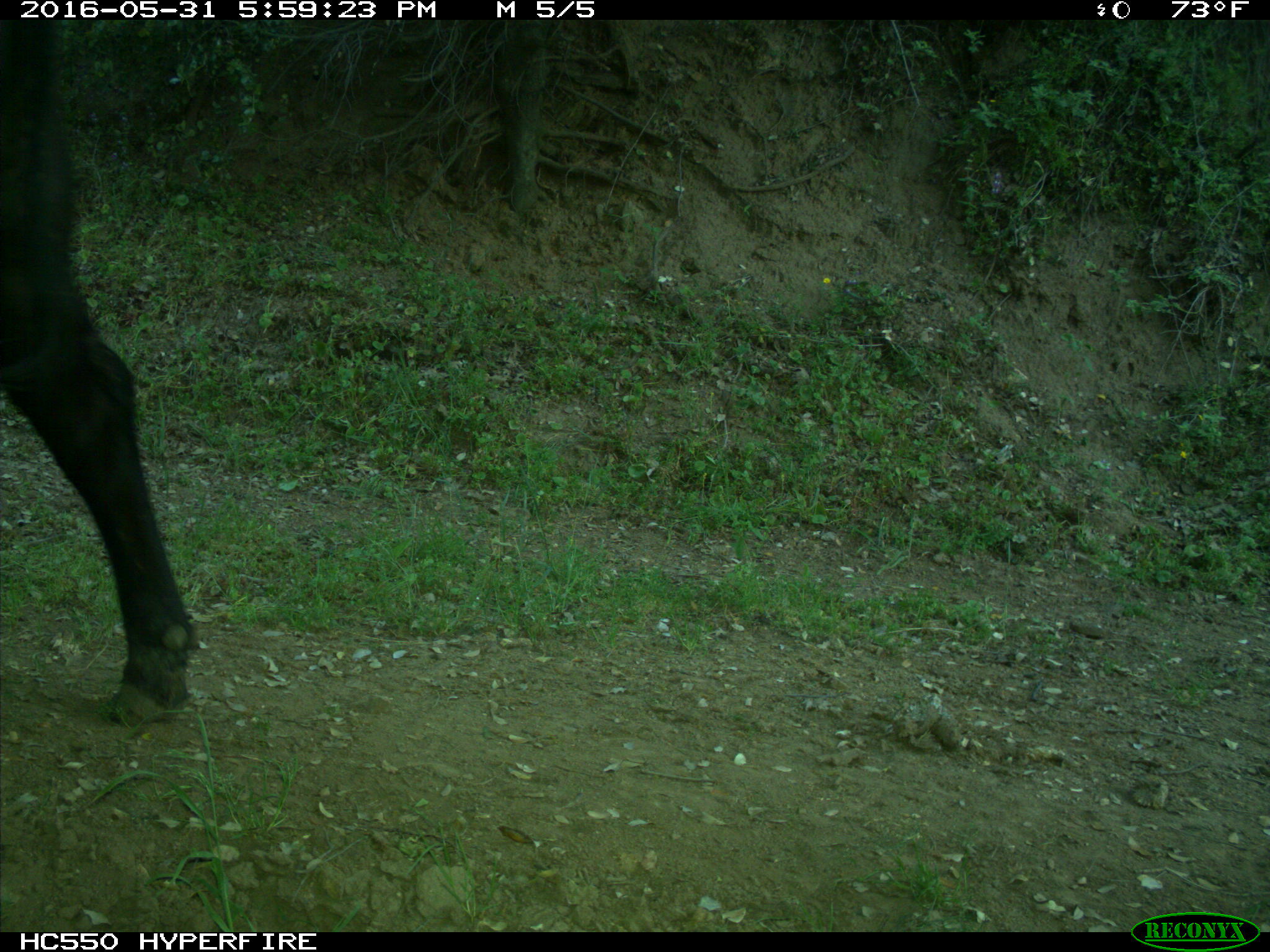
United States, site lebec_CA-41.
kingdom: Animalia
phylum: Chordata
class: Mammalia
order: Artiodactyla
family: Bovidae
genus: Bos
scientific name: Bos taurus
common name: domestic cow